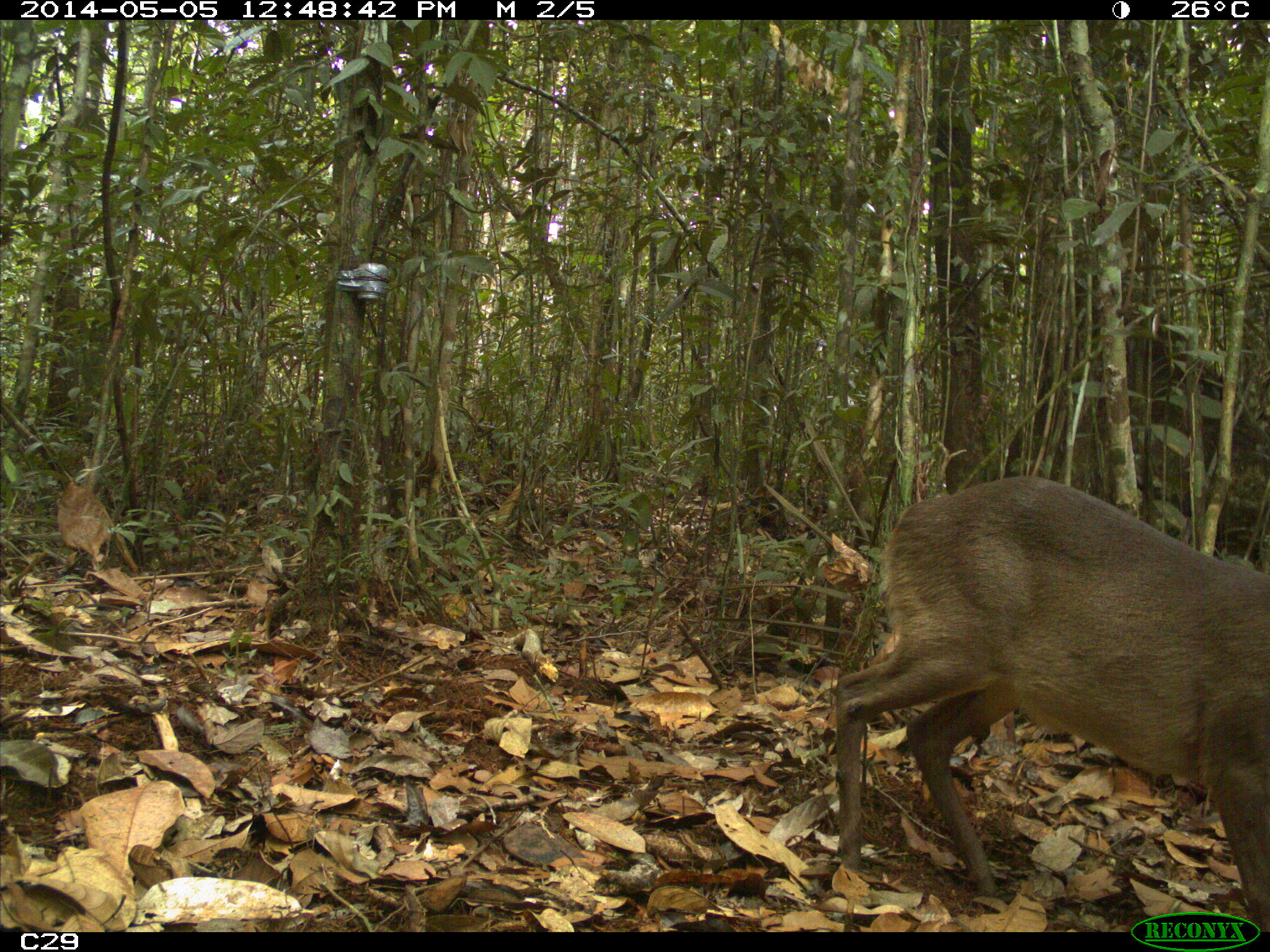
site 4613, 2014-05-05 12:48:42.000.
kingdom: Animalia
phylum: Chordata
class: Mammalia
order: Artiodactyla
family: Cervidae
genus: Mazama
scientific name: Mazama gouazoubira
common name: gray brocket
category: mazama gouazaoubira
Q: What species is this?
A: Mazama gouazaoubira (gray brocket) (Mazama gouazoubira).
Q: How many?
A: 1.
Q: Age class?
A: Adult.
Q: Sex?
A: Female.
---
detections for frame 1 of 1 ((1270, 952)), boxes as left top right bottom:
mazama gouazaoubira: 831 473 1270 932